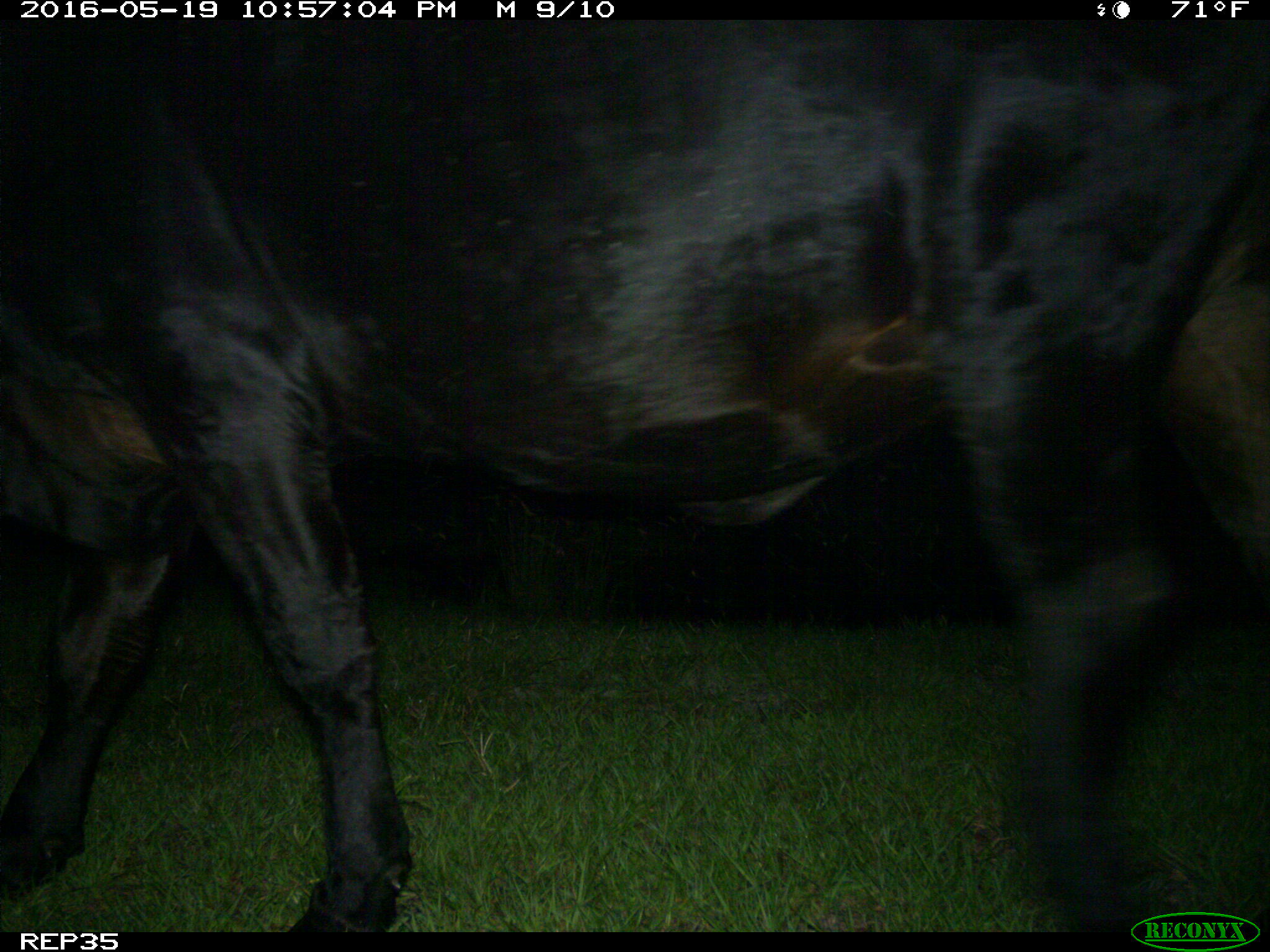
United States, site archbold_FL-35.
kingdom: Animalia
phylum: Chordata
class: Mammalia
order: Artiodactyla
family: Bovidae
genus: Bos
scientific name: Bos taurus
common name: domestic cow